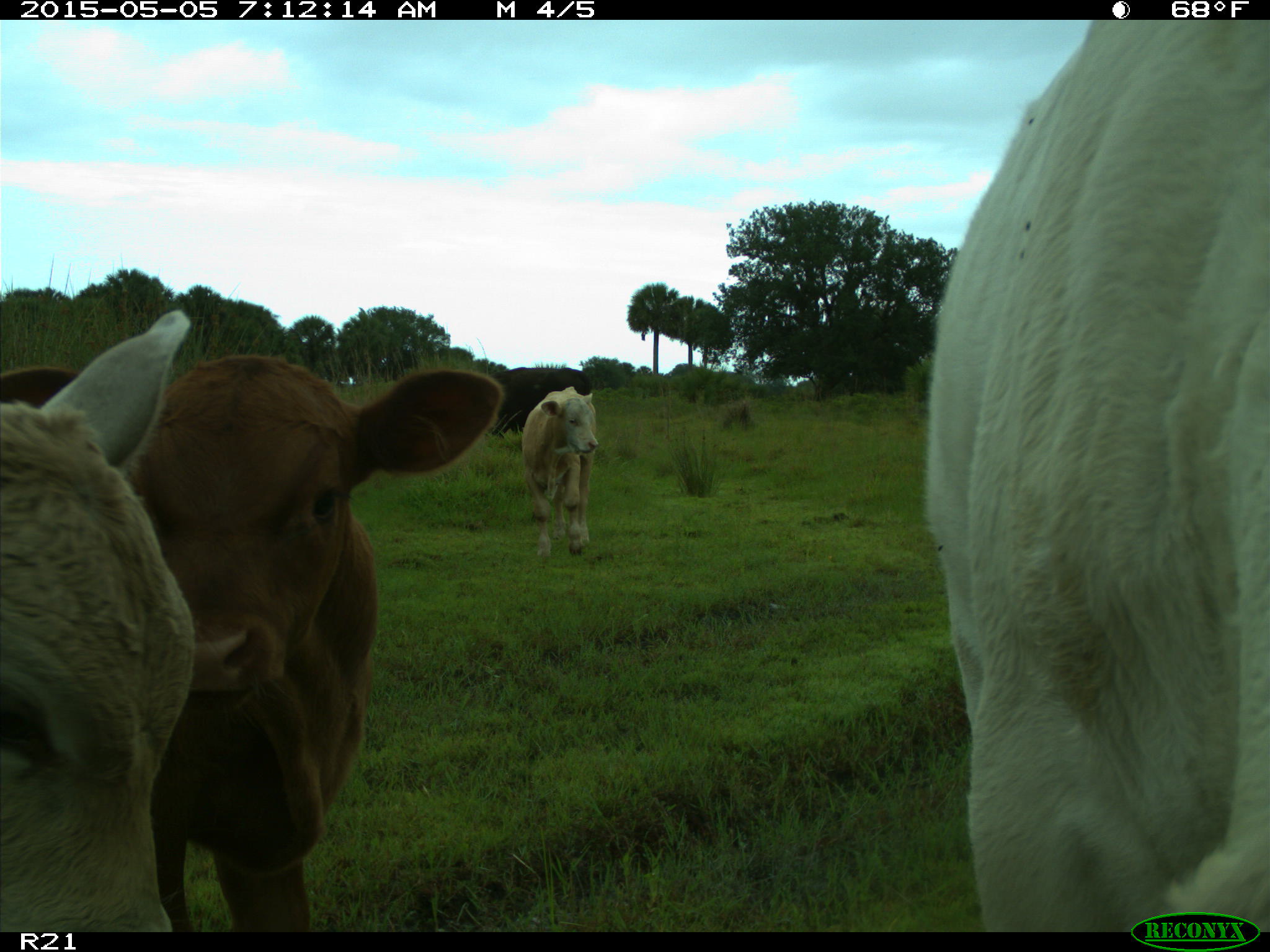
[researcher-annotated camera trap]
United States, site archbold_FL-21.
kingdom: Animalia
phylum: Chordata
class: Mammalia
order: Artiodactyla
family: Bovidae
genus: Bos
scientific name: Bos taurus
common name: domestic cow